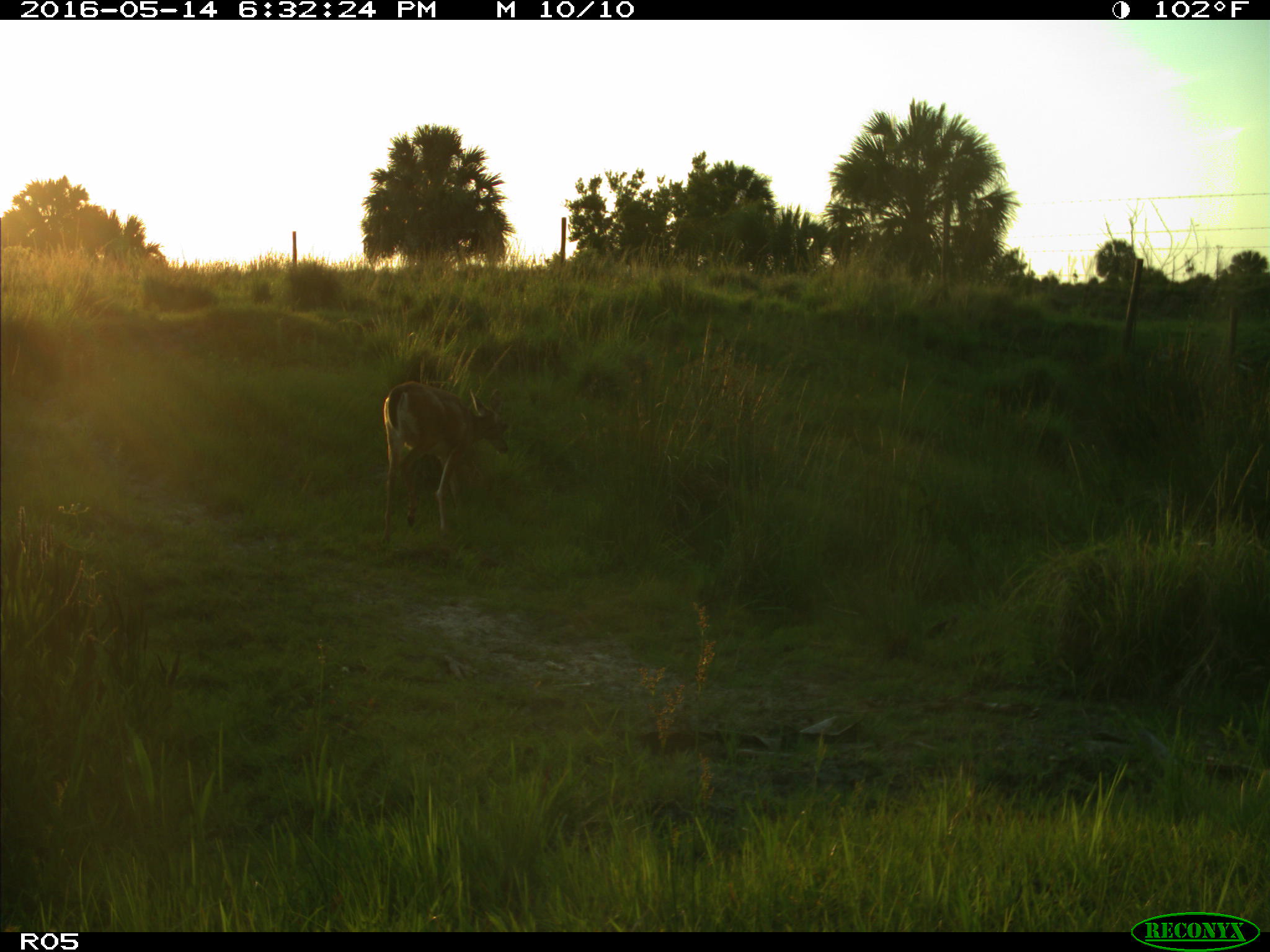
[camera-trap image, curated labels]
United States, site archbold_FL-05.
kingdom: Animalia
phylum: Chordata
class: Mammalia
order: Artiodactyla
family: Cervidae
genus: Odocoileus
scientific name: Odocoileus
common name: deer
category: unidentified deer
Unidentified deer (deer) (Odocoileus).